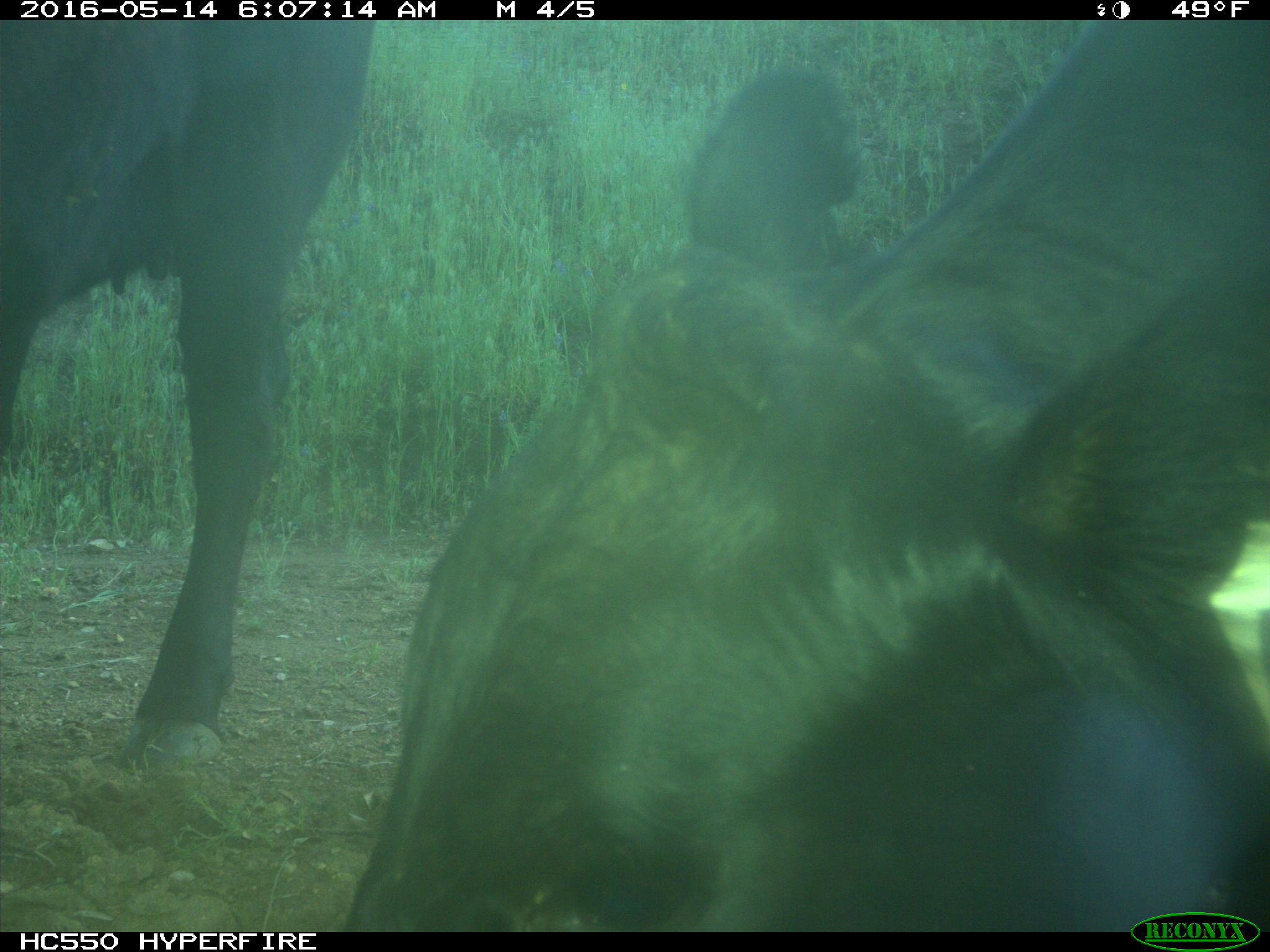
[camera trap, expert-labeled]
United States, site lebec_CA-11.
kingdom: Animalia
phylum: Chordata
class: Mammalia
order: Artiodactyla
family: Bovidae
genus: Bos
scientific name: Bos taurus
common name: domestic cow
Bos taurus (domestic cow).